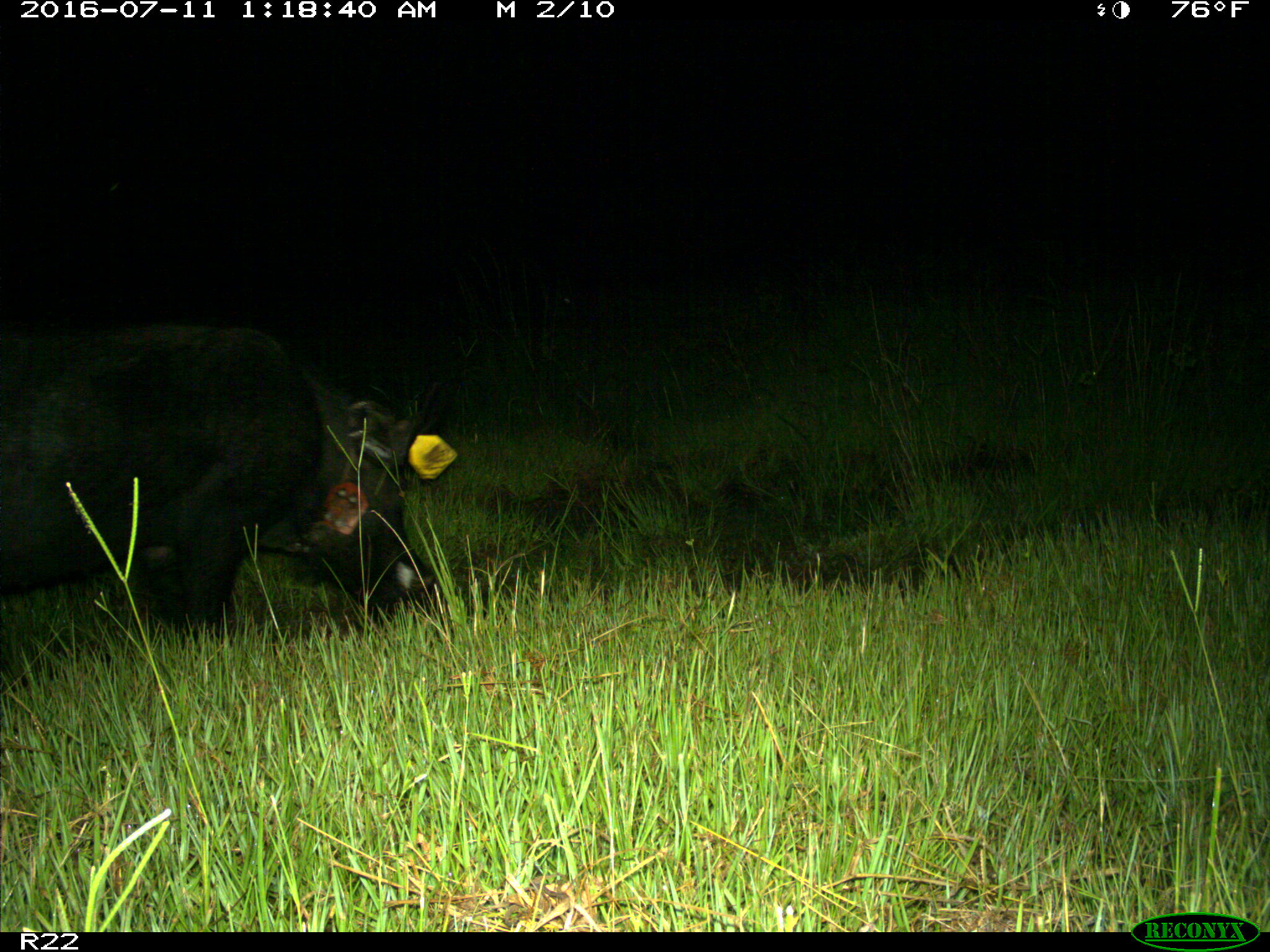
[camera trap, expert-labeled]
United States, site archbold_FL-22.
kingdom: Animalia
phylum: Chordata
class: Mammalia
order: Artiodactyla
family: Suidae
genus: Sus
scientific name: Sus scrofa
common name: wild boar